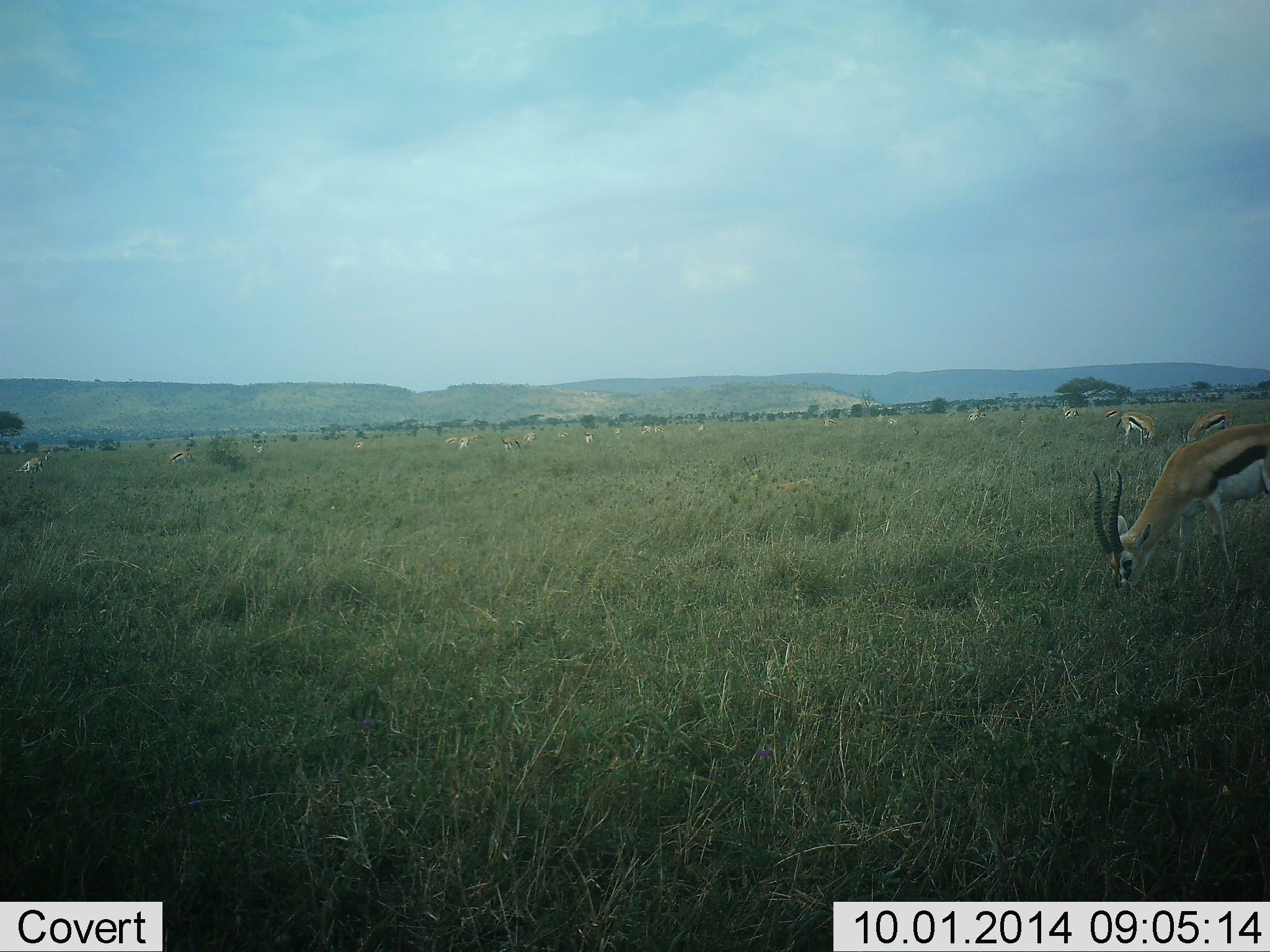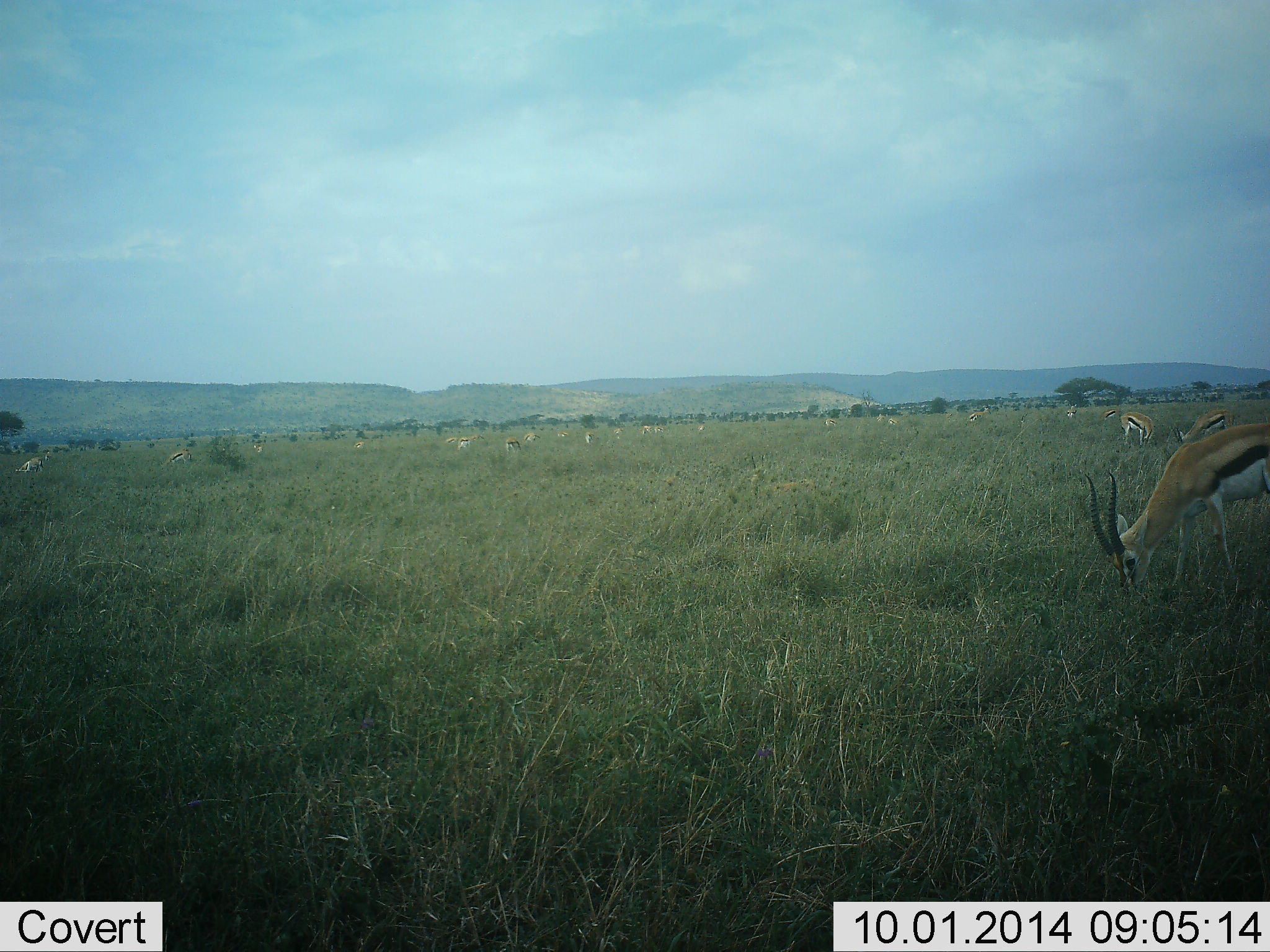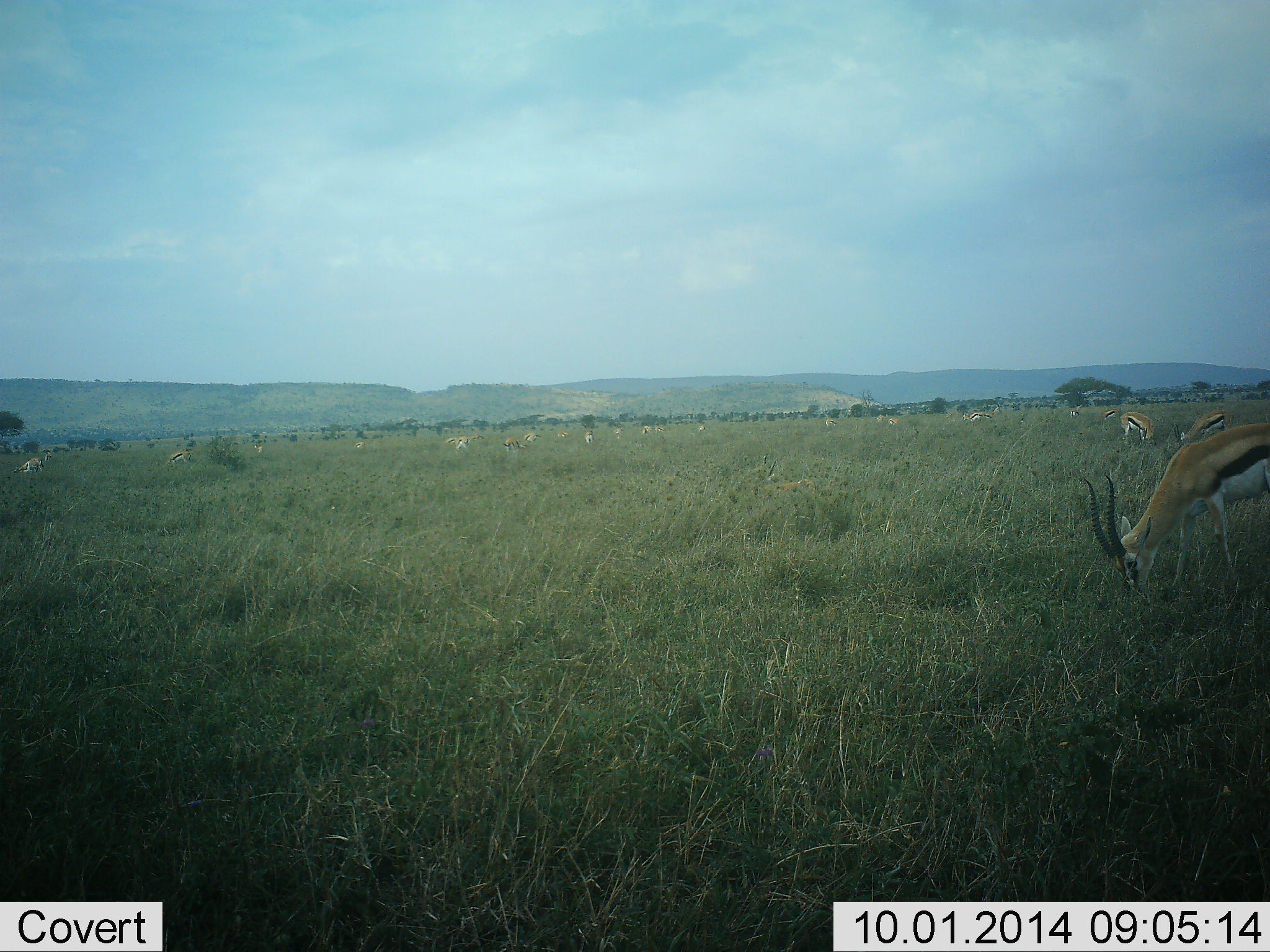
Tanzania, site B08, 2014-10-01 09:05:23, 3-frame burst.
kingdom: Animalia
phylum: Chordata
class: Mammalia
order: Artiodactyla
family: Bovidae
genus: Eudorcas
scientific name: Eudorcas thomsonii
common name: thomson's gazelle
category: gazellethomsons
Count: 11-50.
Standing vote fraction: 40%.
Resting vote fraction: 0%.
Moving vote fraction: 10%.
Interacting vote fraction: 0%.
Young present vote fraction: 0%.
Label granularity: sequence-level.